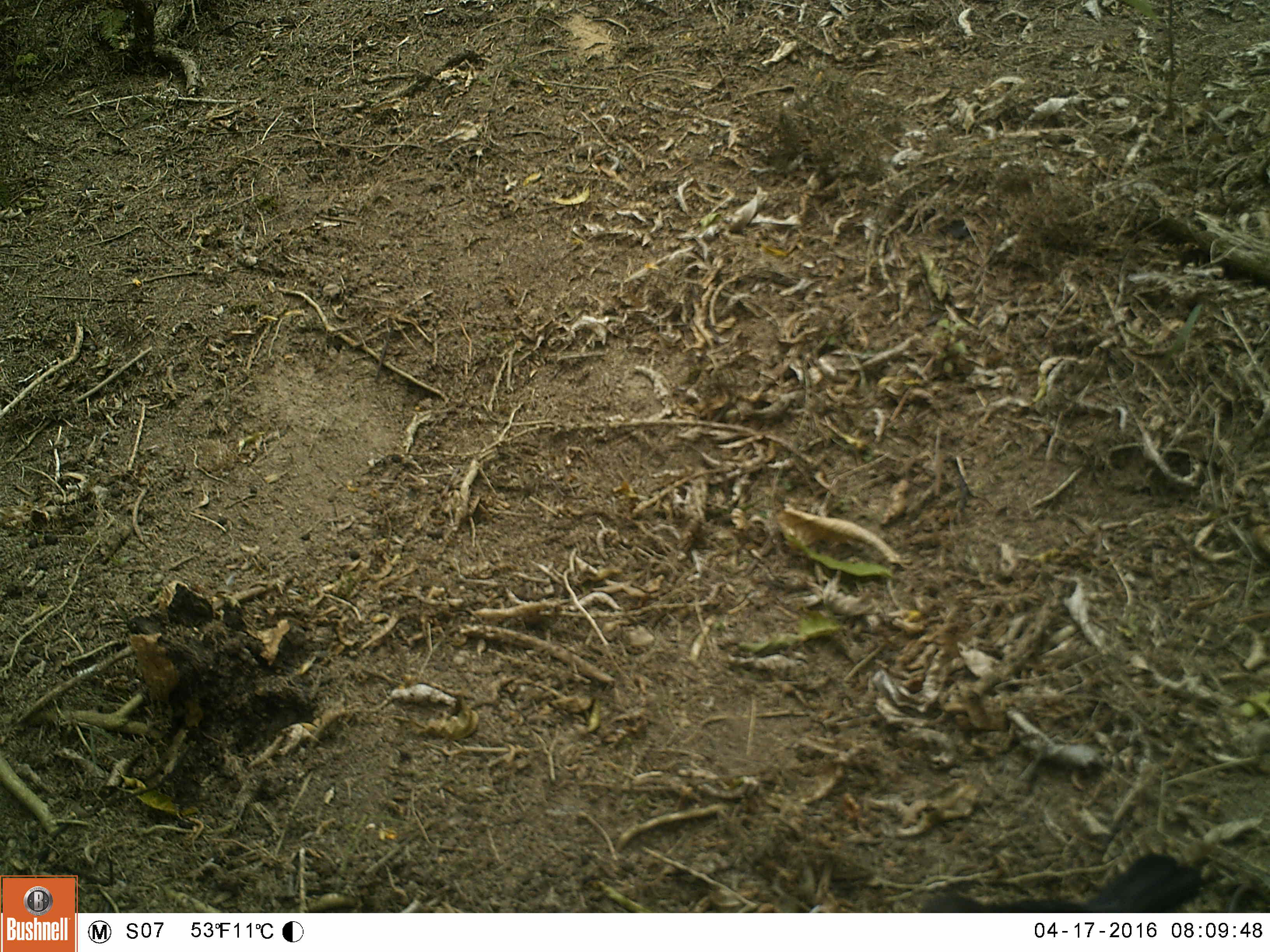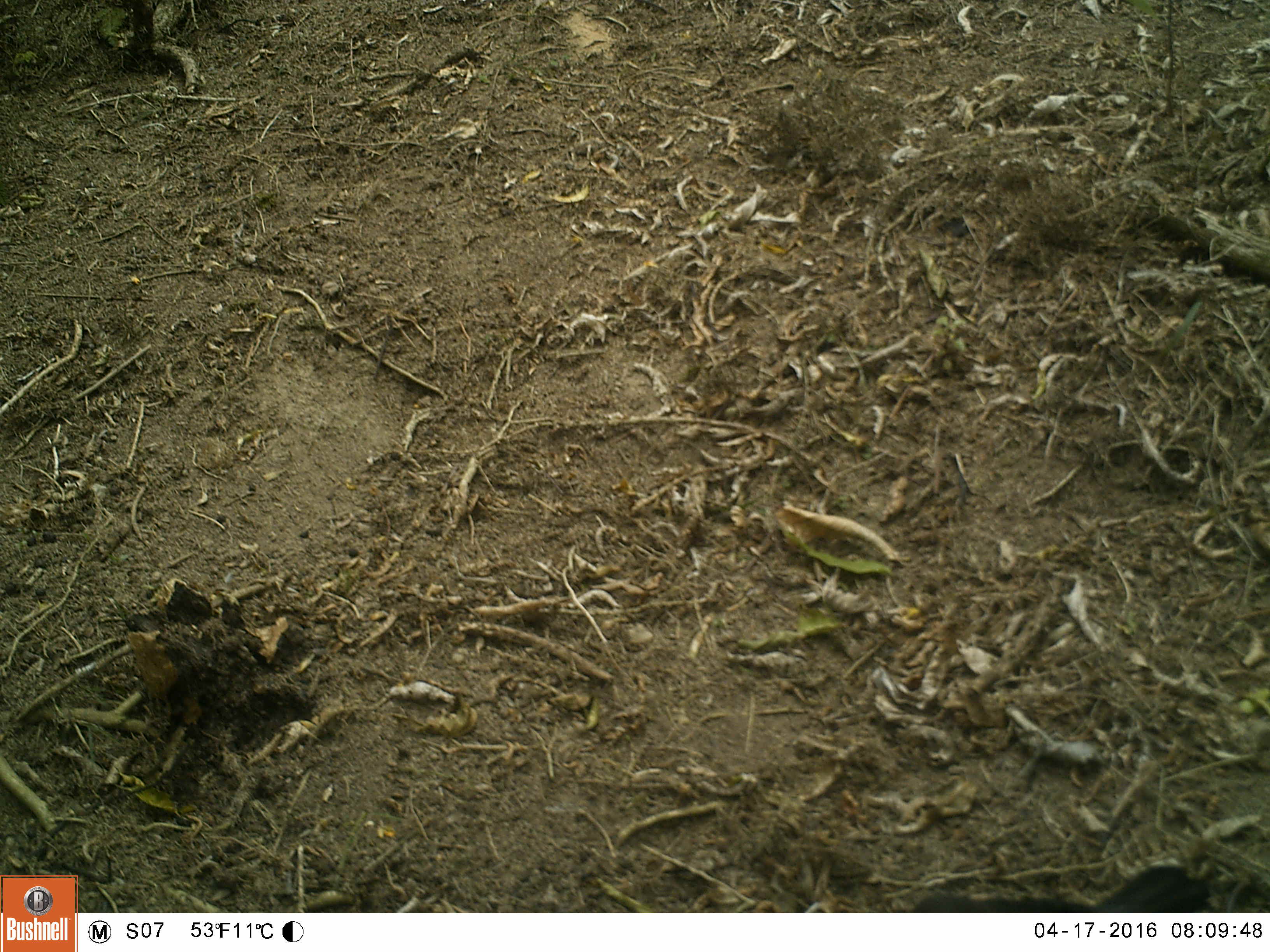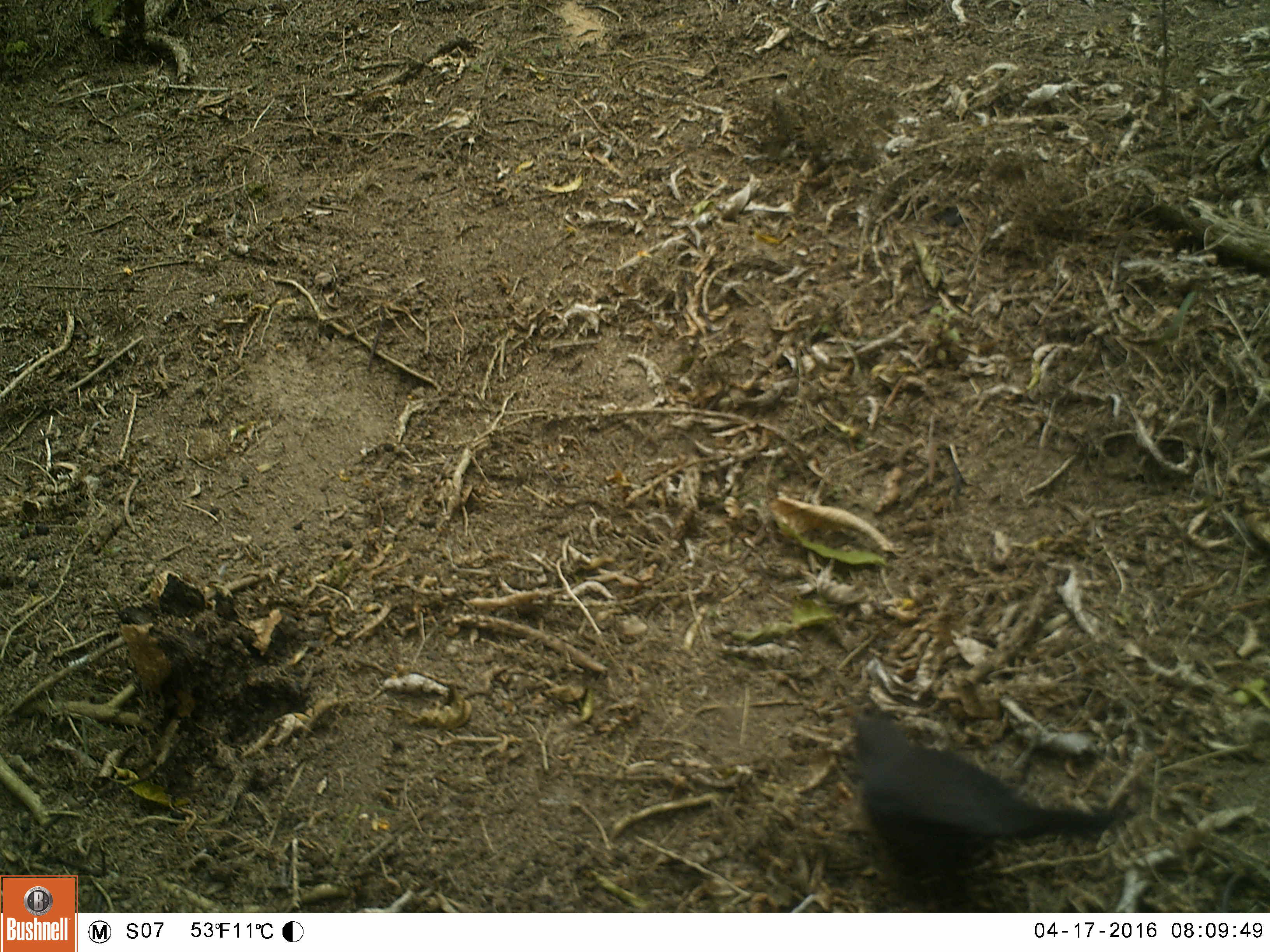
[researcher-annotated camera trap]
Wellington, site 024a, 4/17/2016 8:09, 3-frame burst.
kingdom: Animalia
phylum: Chordata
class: Aves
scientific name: Aves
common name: bird